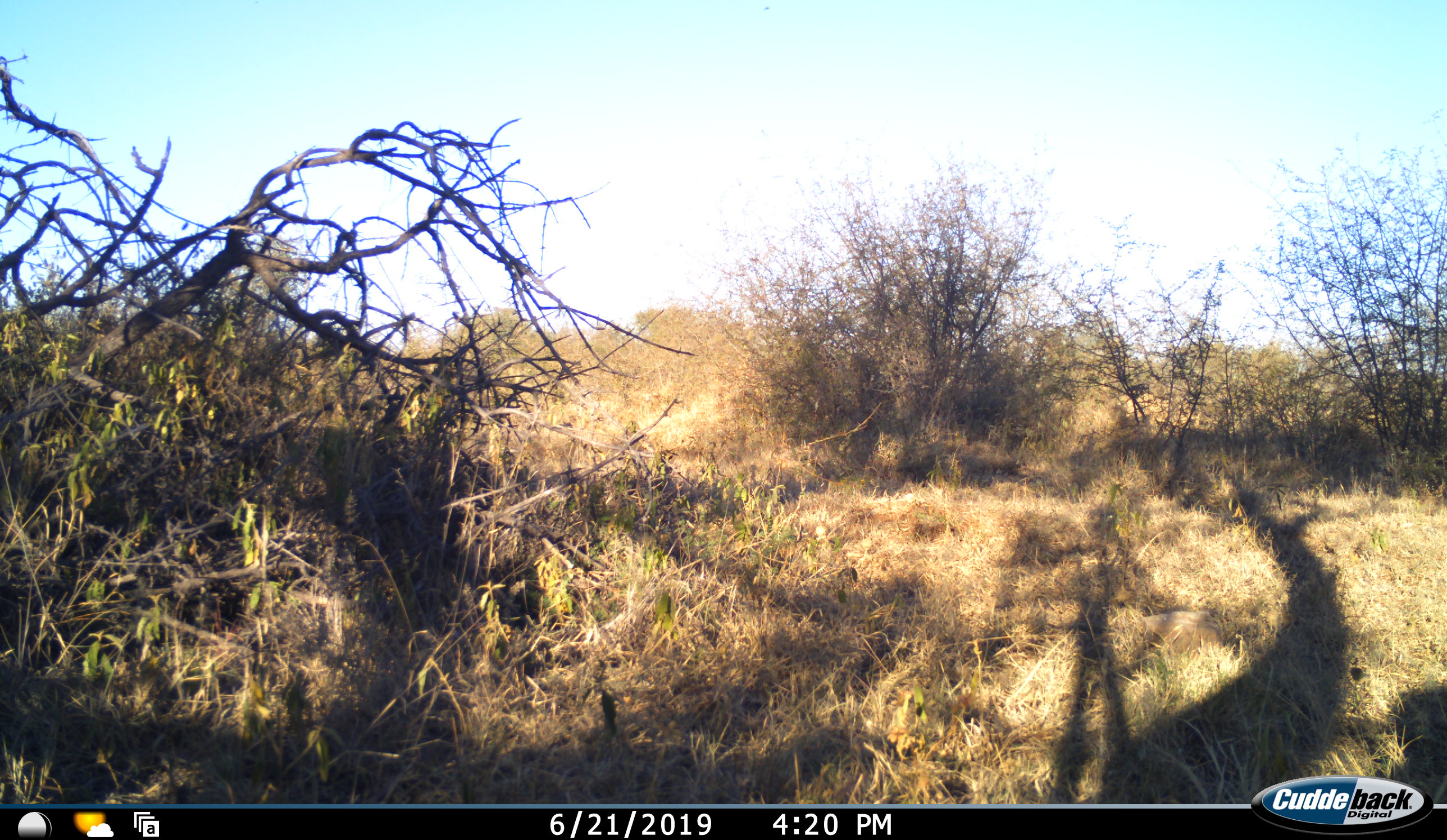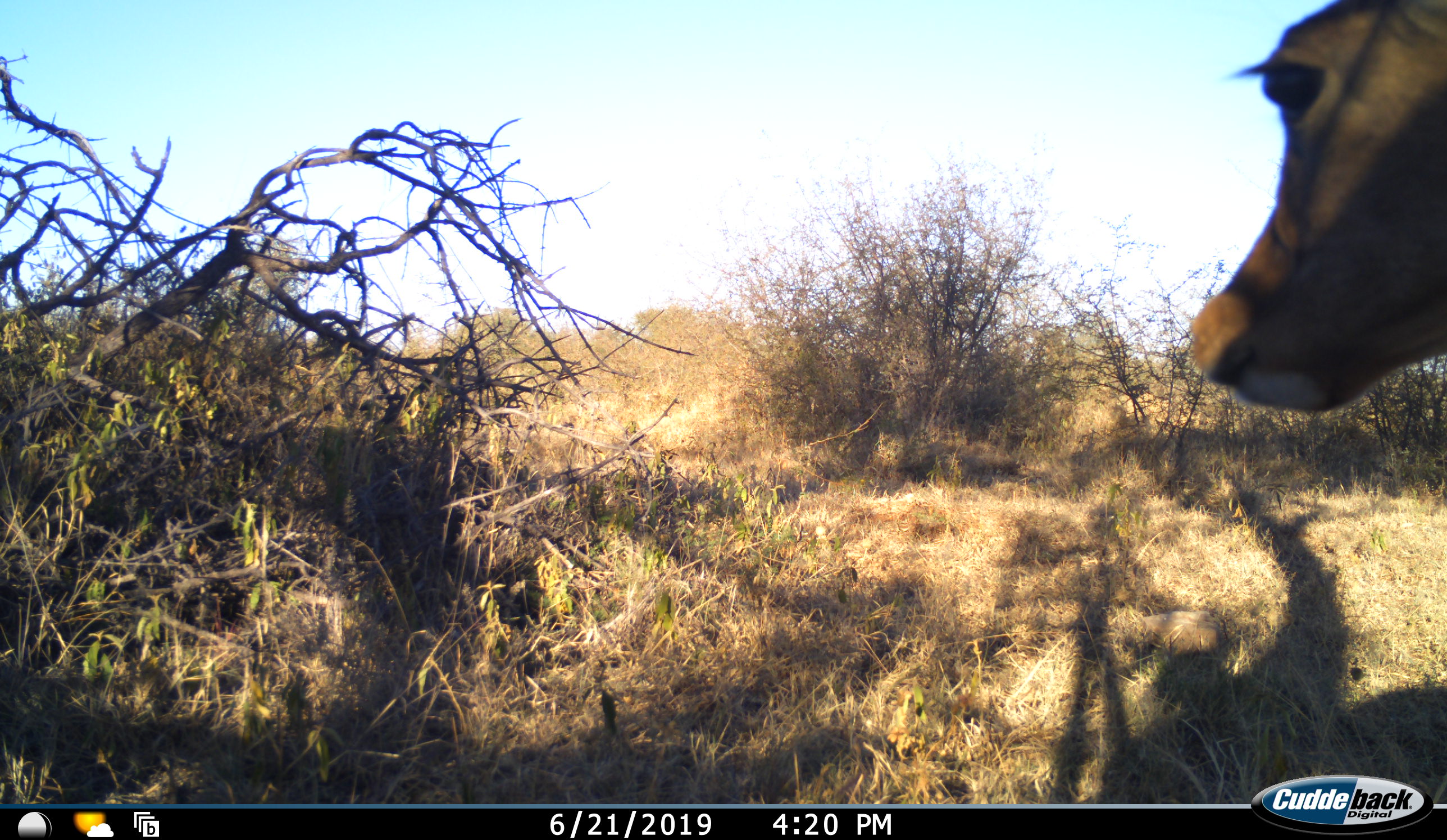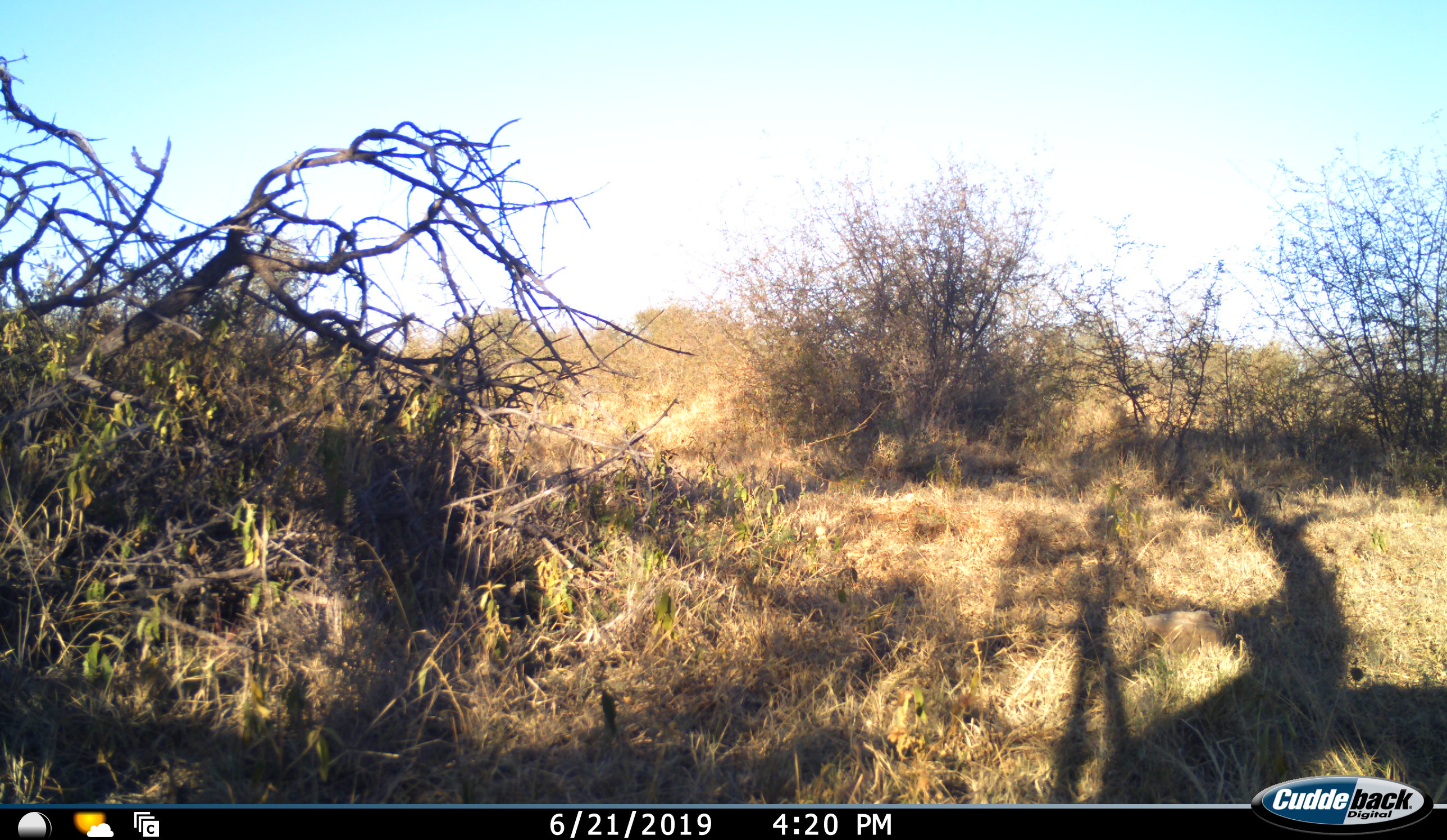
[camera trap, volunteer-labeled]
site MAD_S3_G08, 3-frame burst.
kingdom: Animalia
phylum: Chordata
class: Mammalia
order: Artiodactyla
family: Bovidae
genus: Aepyceros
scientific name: Aepyceros melampus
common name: impala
Impala (Aepyceros melampus), count 1. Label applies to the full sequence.